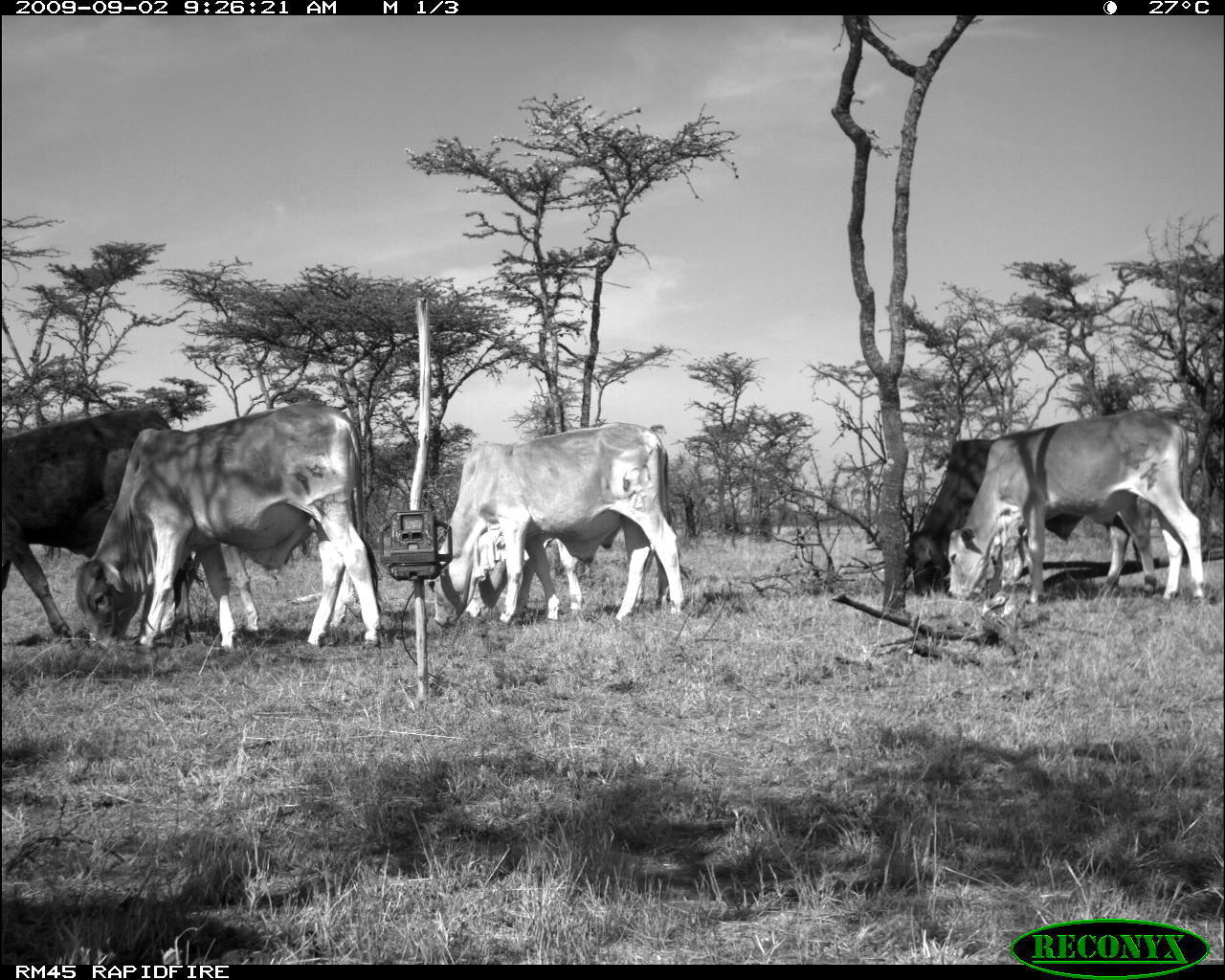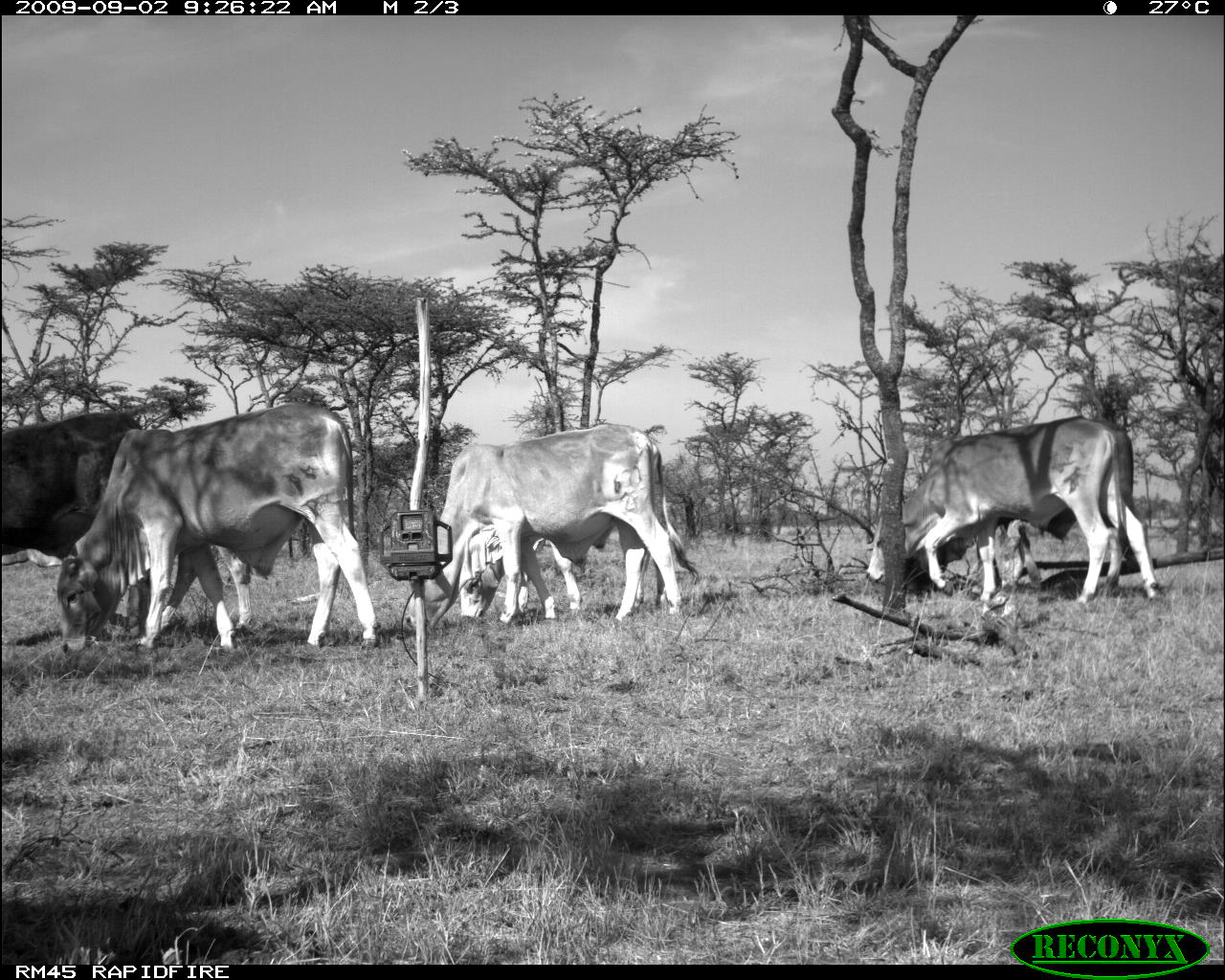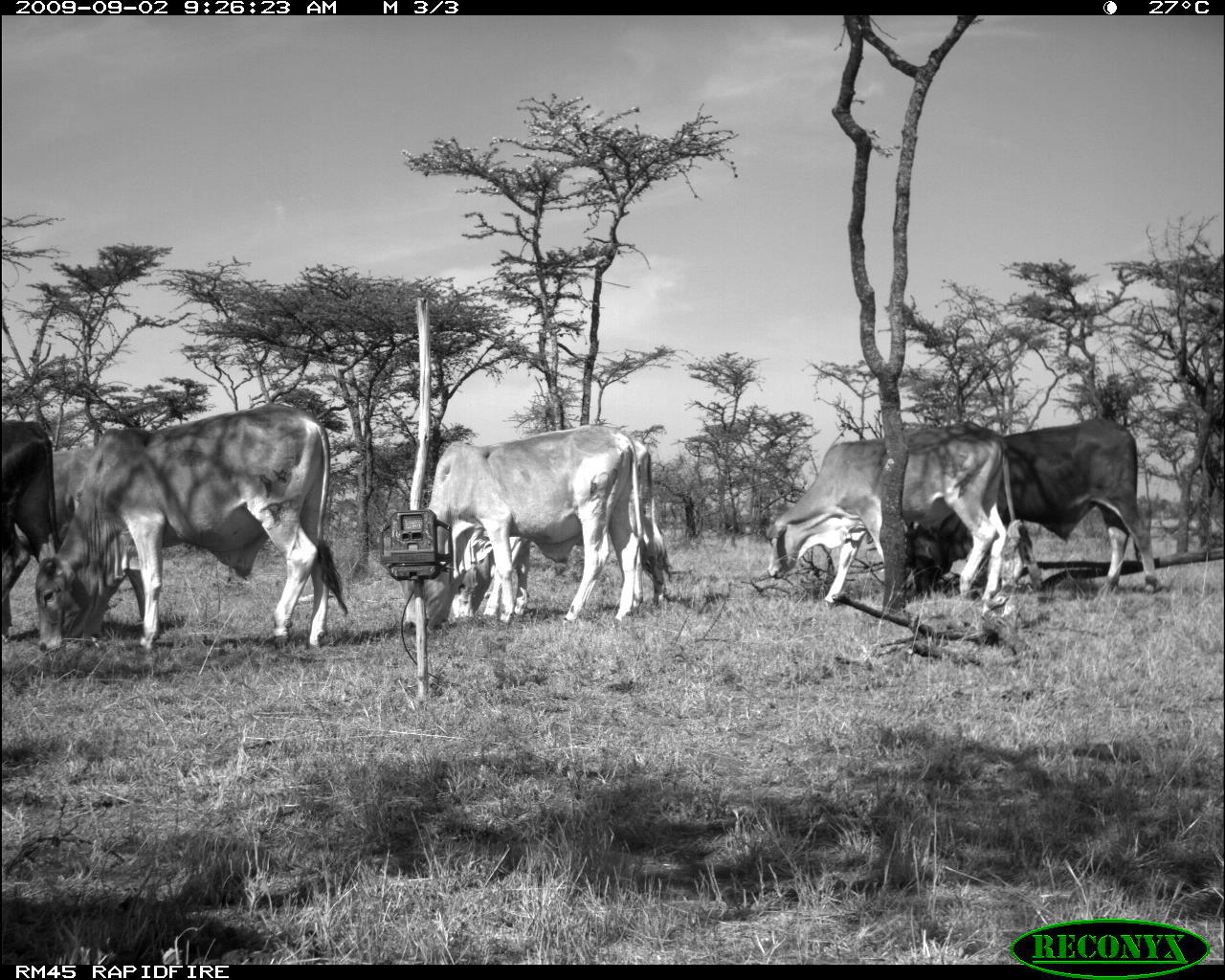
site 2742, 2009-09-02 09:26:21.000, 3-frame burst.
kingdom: Animalia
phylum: Chordata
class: Mammalia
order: Artiodactyla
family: Bovidae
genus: Bos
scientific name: Bos taurus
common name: domestic cattle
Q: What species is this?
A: Bos taurus (domestic cattle).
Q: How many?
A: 5.